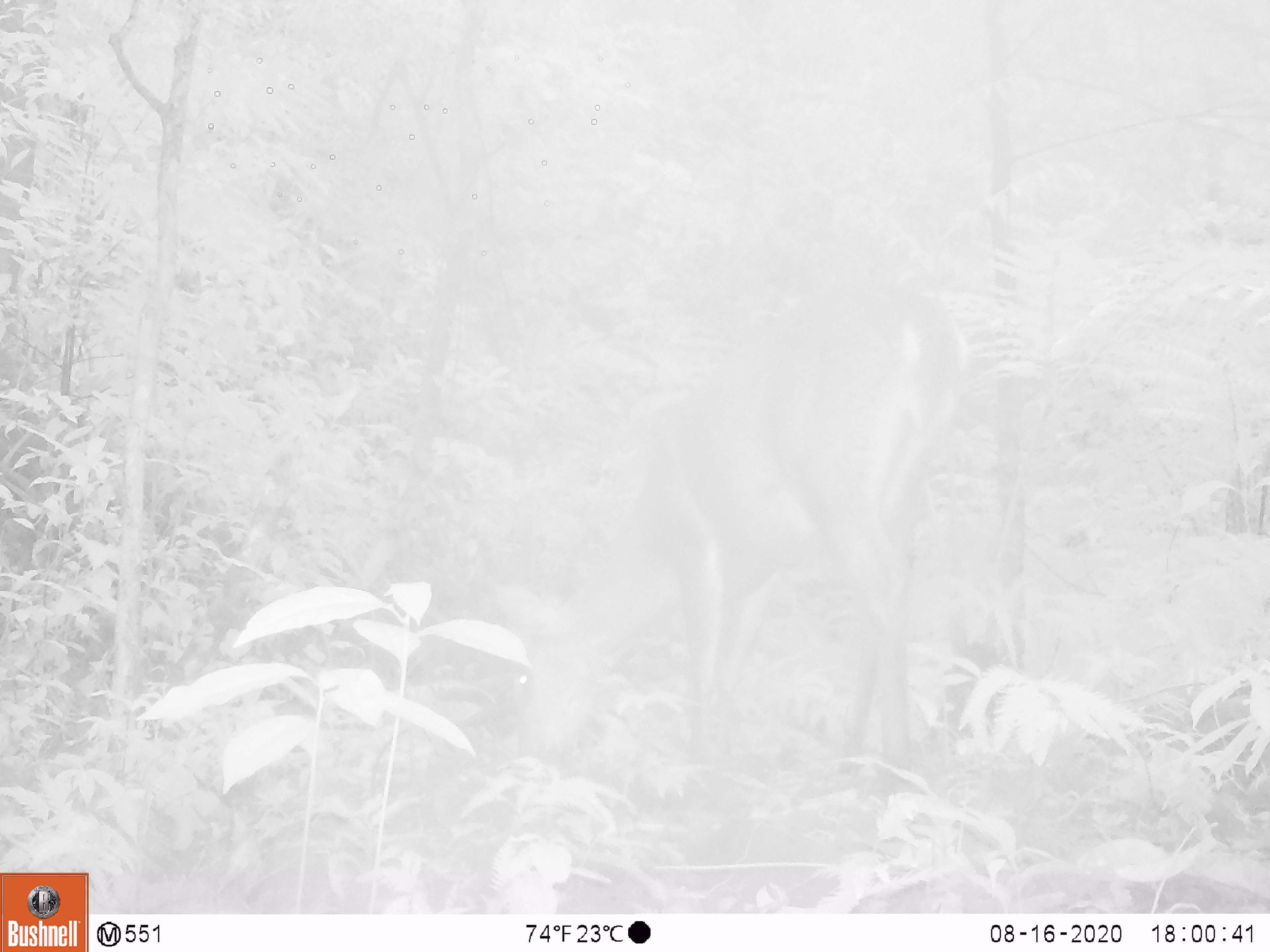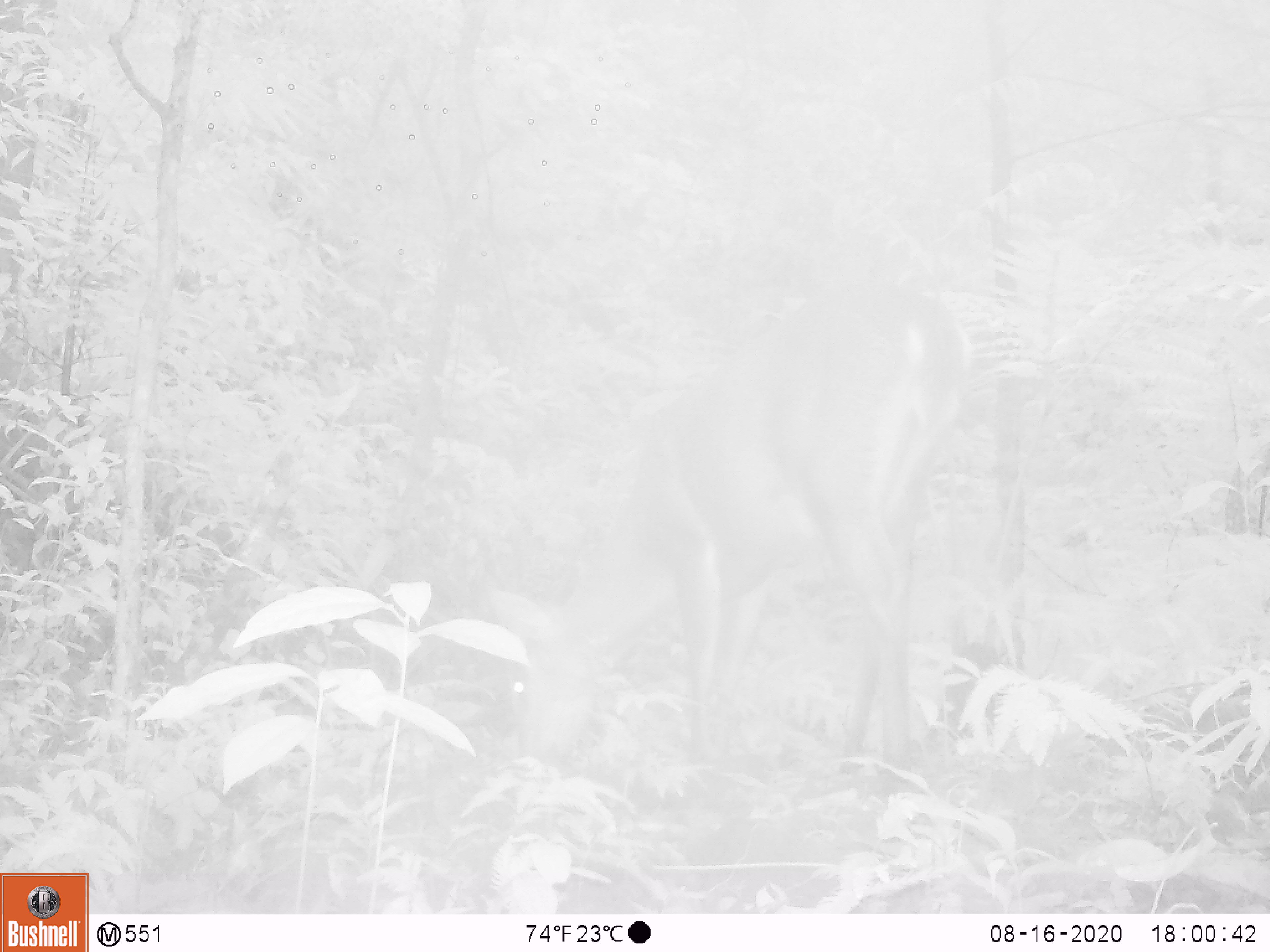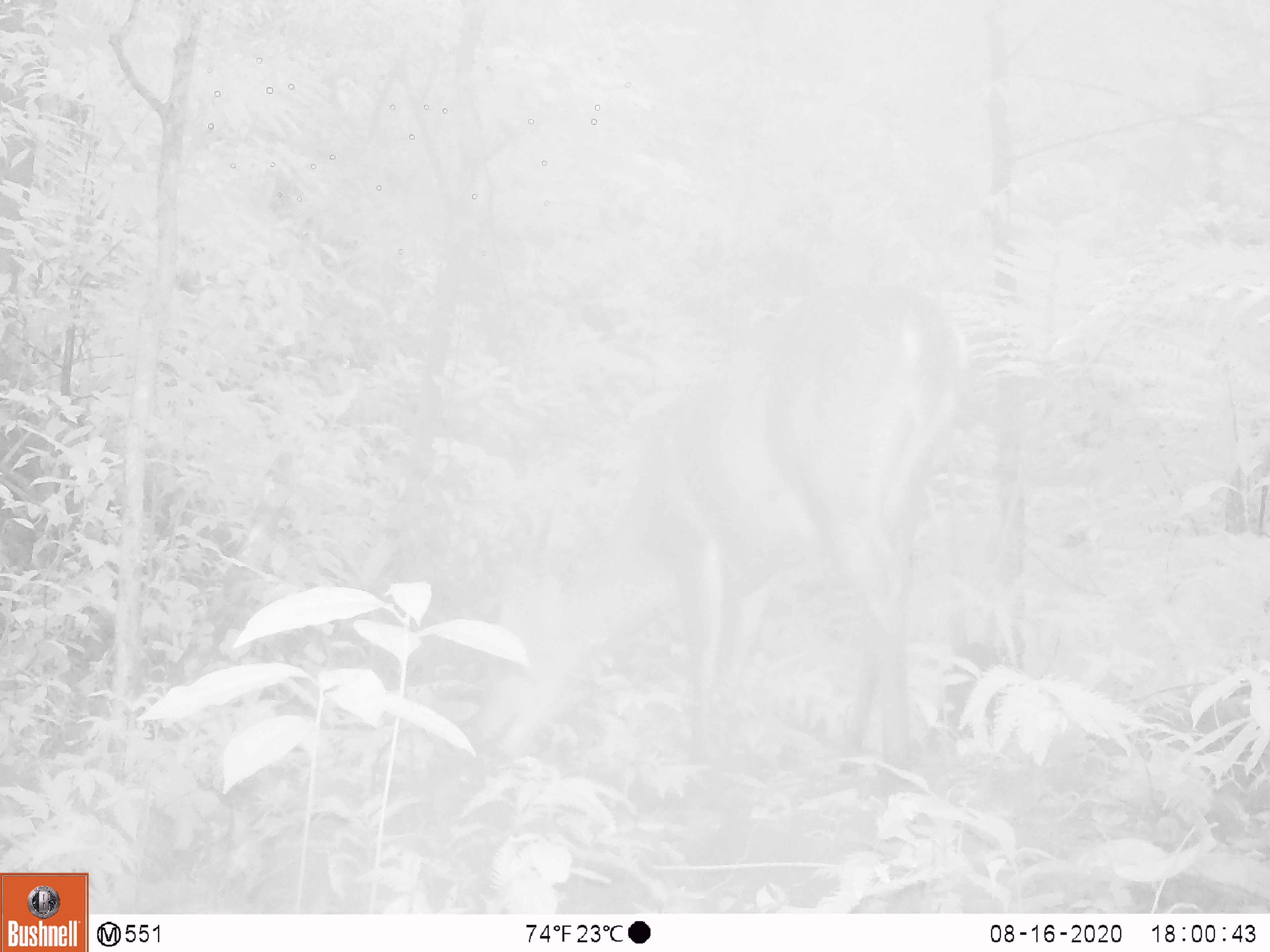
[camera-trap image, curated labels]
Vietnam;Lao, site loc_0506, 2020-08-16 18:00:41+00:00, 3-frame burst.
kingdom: Animalia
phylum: Chordata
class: Mammalia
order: Artiodactyla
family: Cervidae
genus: Muntiacus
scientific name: Muntiacus vuquangensis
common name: large-antlered muntjac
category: large antlered muntjac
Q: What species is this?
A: Large antlered muntjac (large-antlered muntjac) (Muntiacus vuquangensis).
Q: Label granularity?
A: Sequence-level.